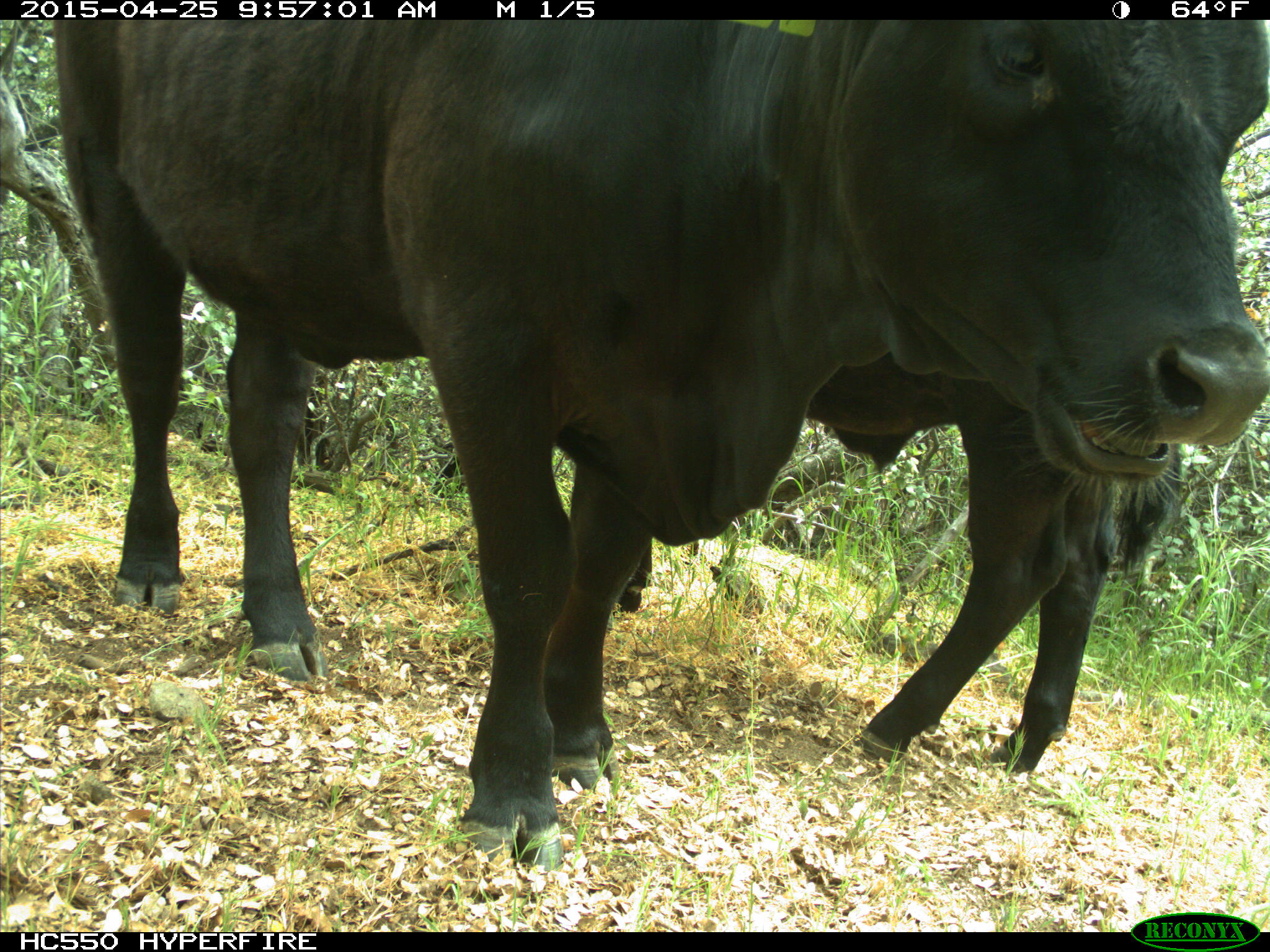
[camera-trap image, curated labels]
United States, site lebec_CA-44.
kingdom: Animalia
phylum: Chordata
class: Mammalia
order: Artiodactyla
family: Suidae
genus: Sus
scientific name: Sus scrofa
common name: wild boar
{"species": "Sus scrofa (wild boar)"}